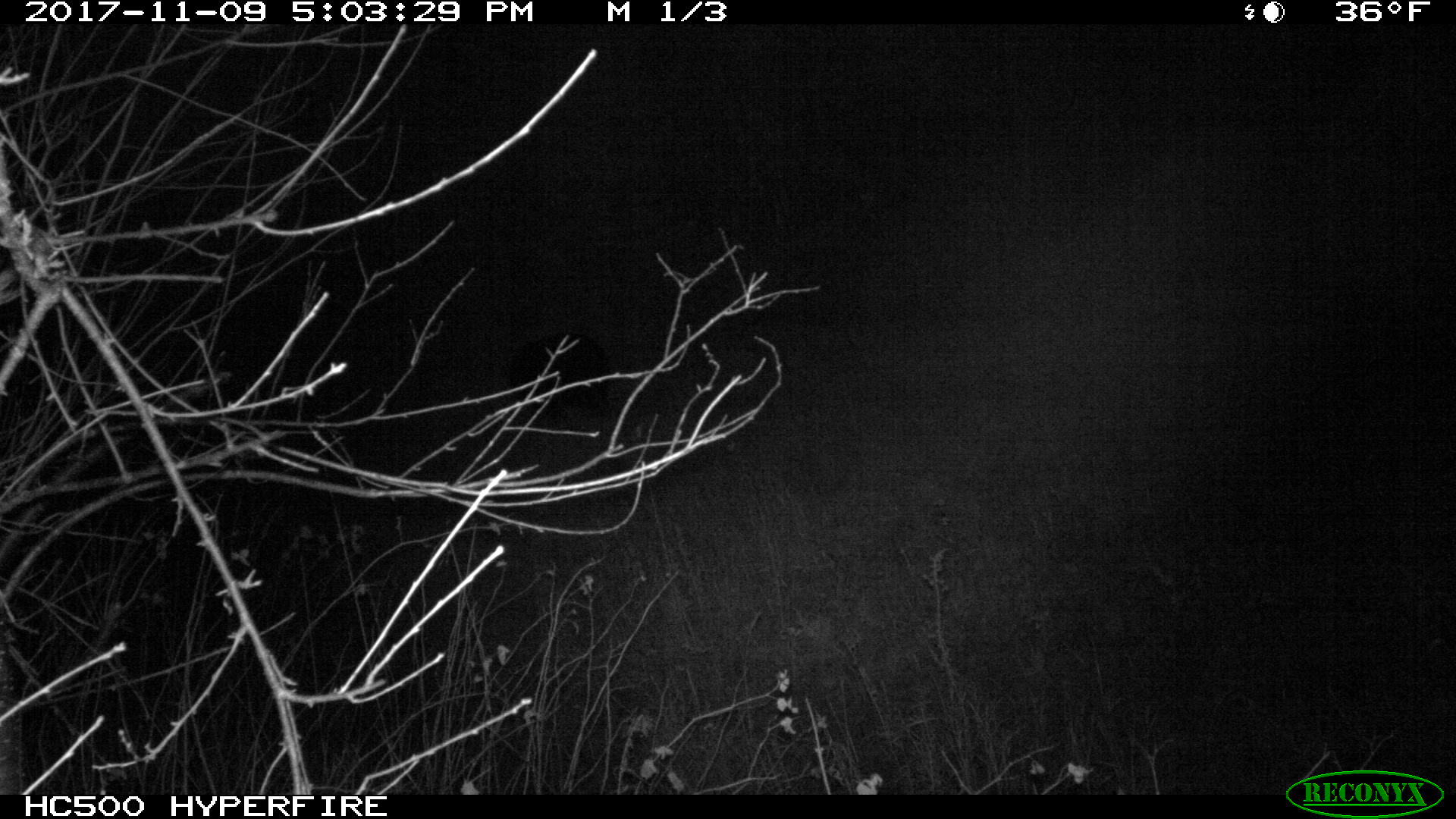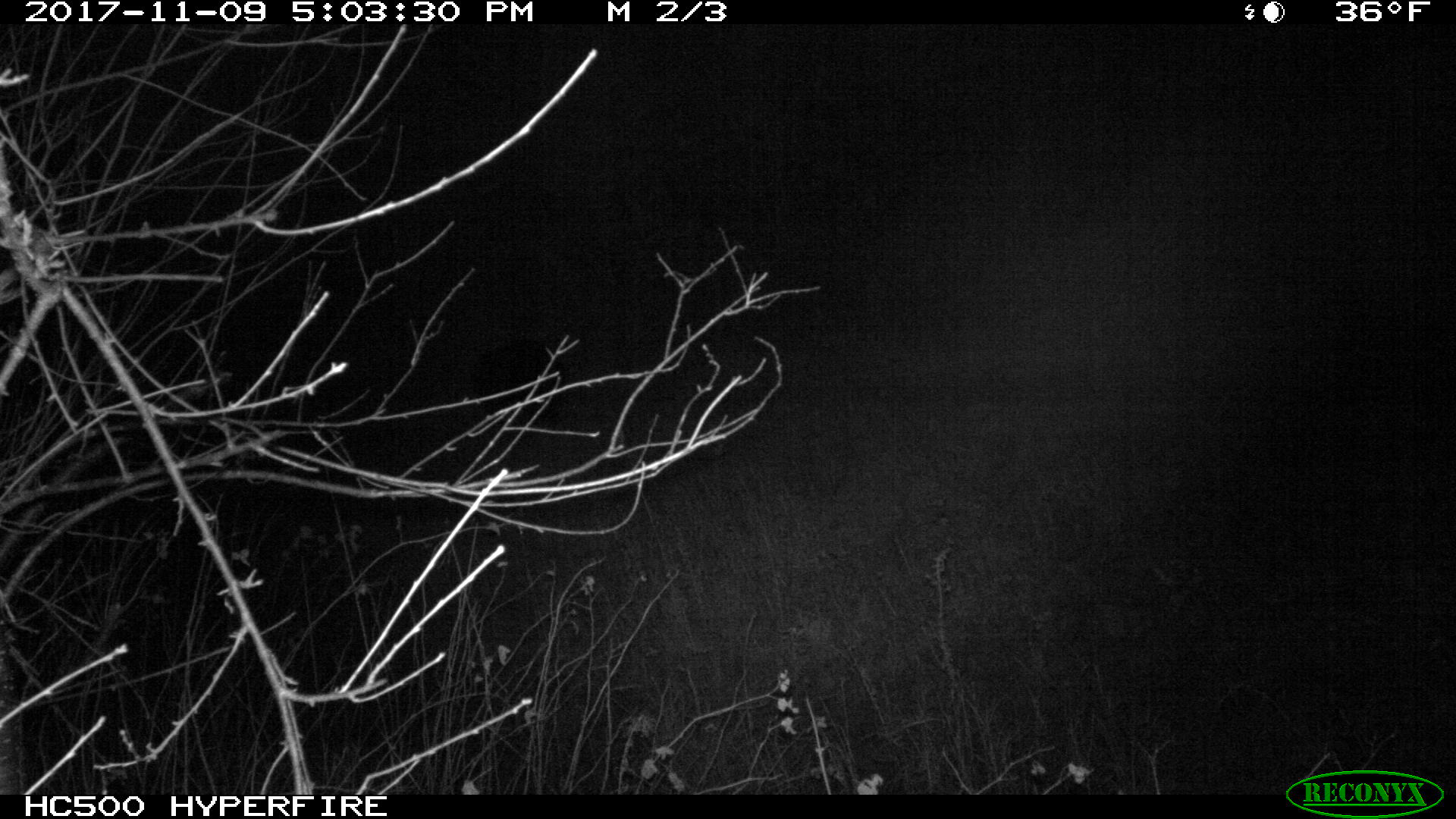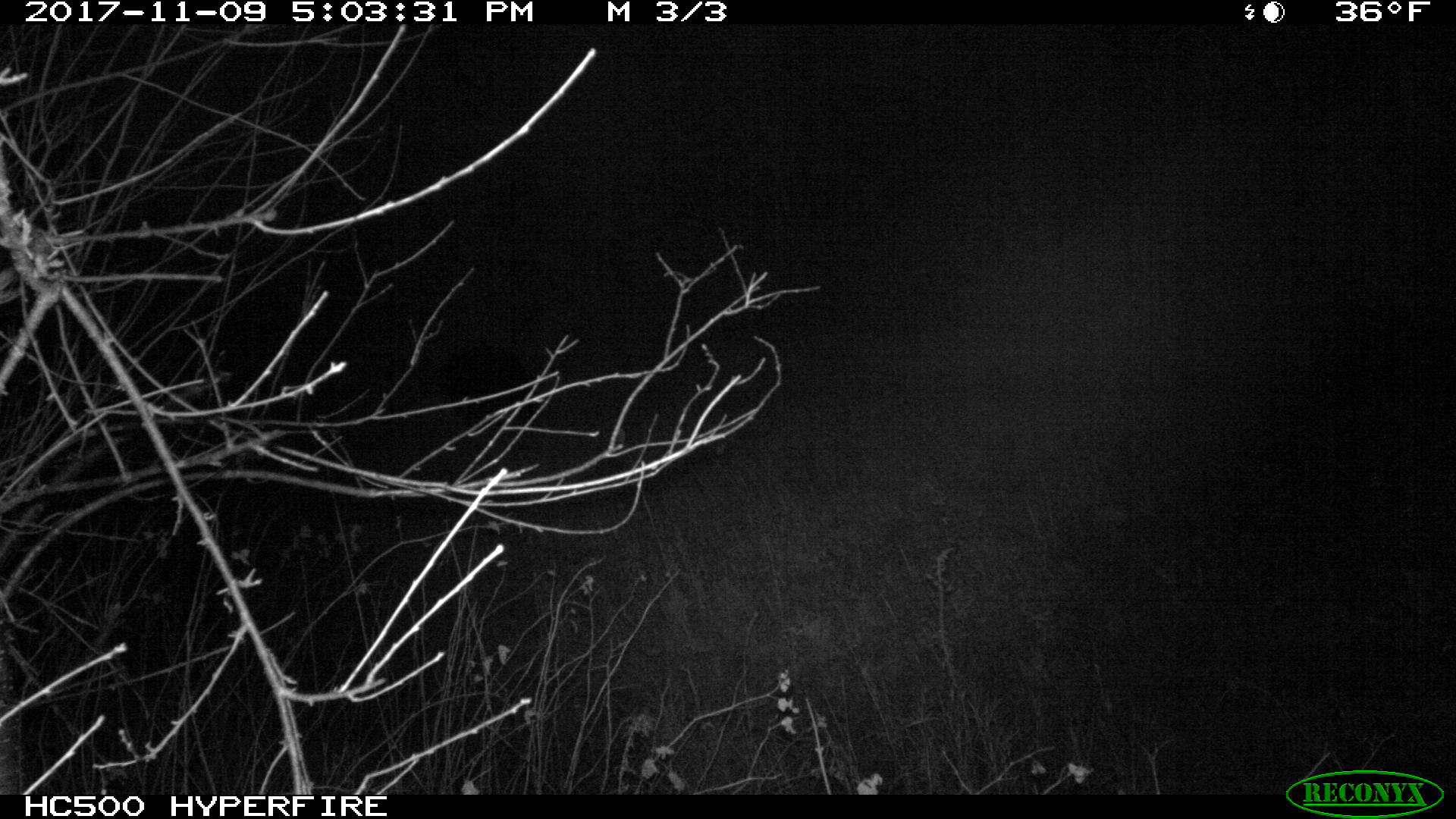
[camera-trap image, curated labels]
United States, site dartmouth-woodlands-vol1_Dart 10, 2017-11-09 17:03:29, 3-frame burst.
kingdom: Animalia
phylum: Chordata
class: Mammalia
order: Carnivora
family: Ursidae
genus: Ursus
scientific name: Ursus americanus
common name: black bear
Black bear (Ursus americanus).